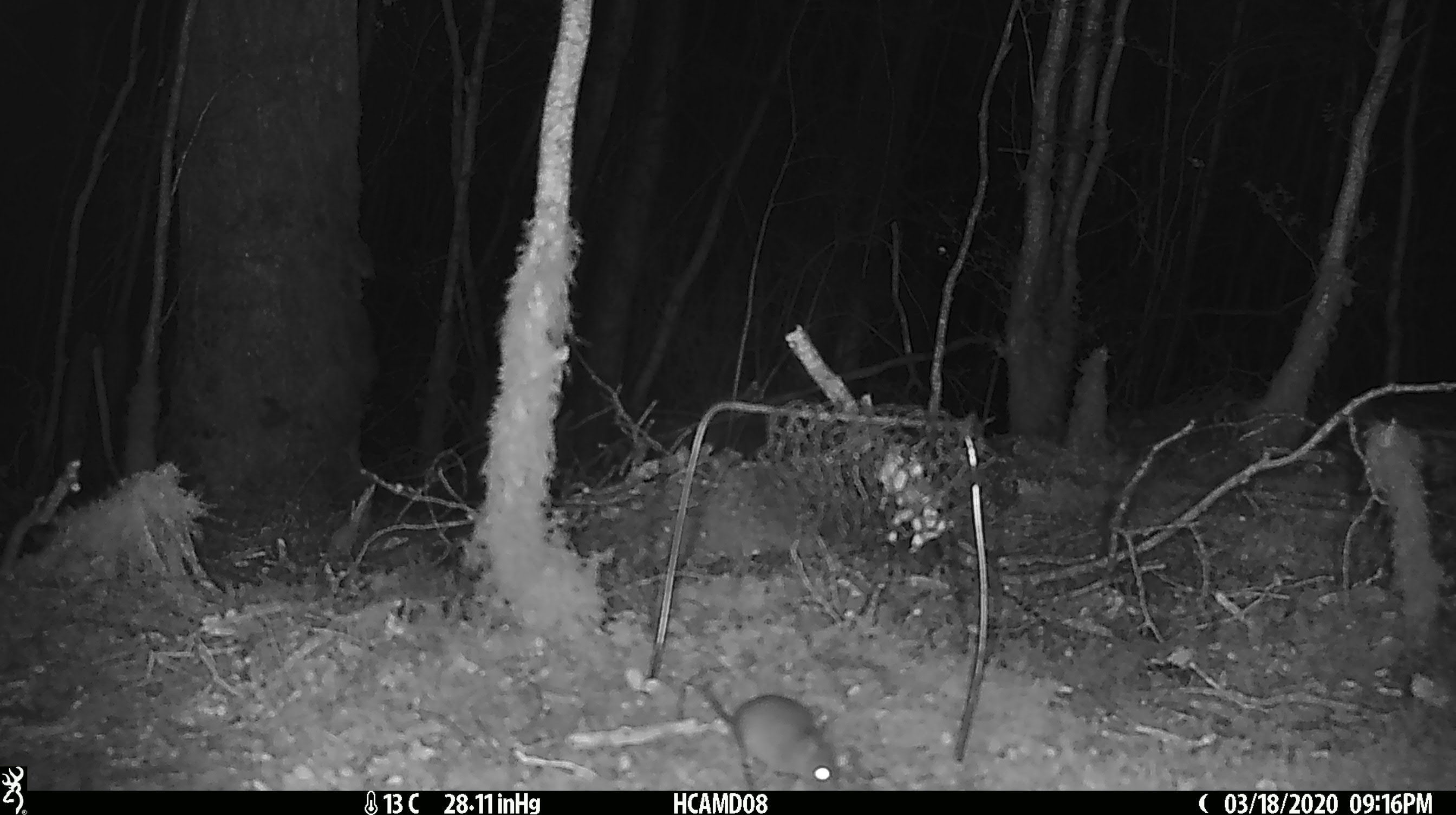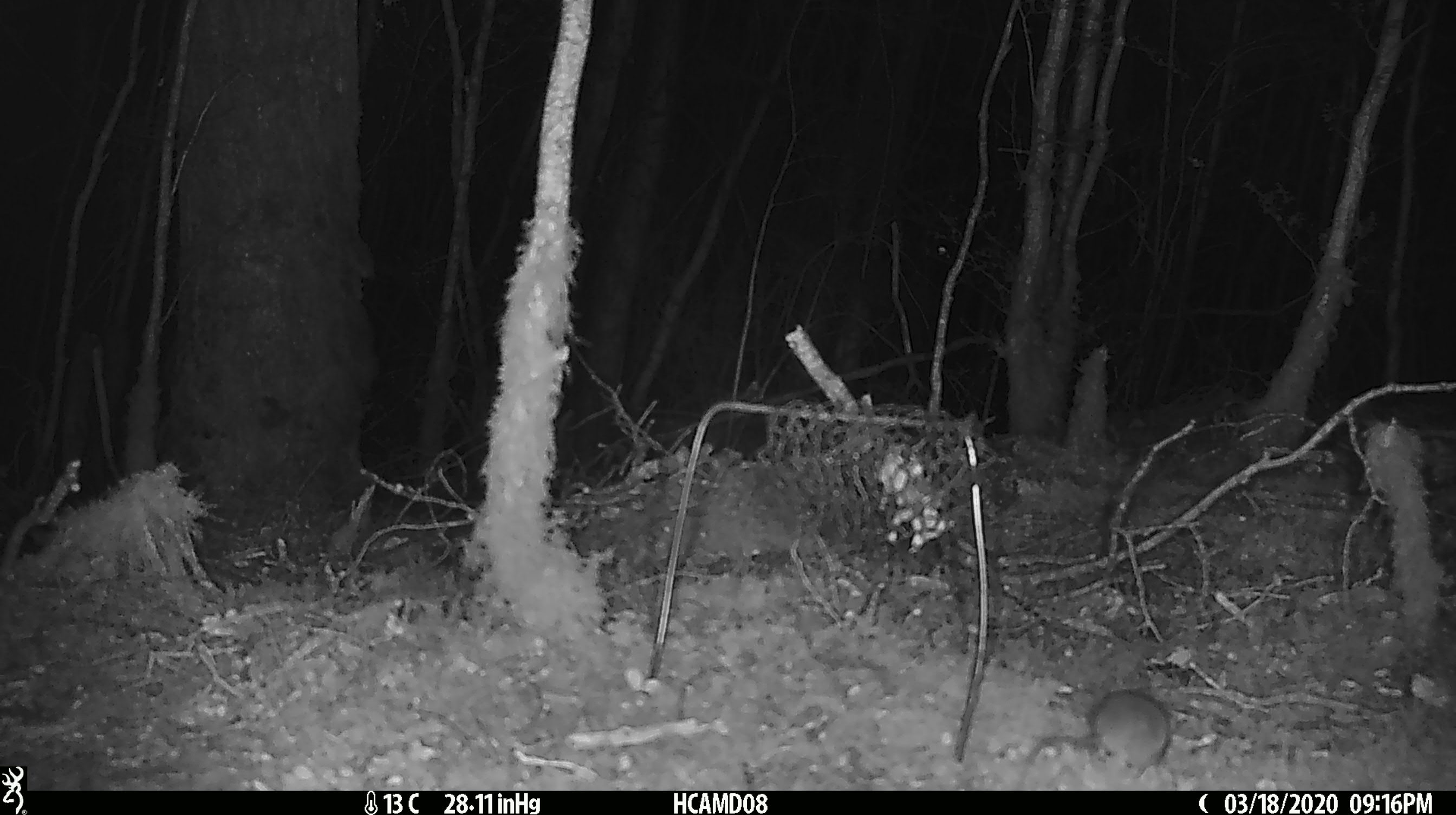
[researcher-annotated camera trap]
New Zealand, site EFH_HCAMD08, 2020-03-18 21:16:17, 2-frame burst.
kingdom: Animalia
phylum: Chordata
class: Mammalia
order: Rodentia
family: Muridae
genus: Mus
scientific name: Mus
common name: mouse